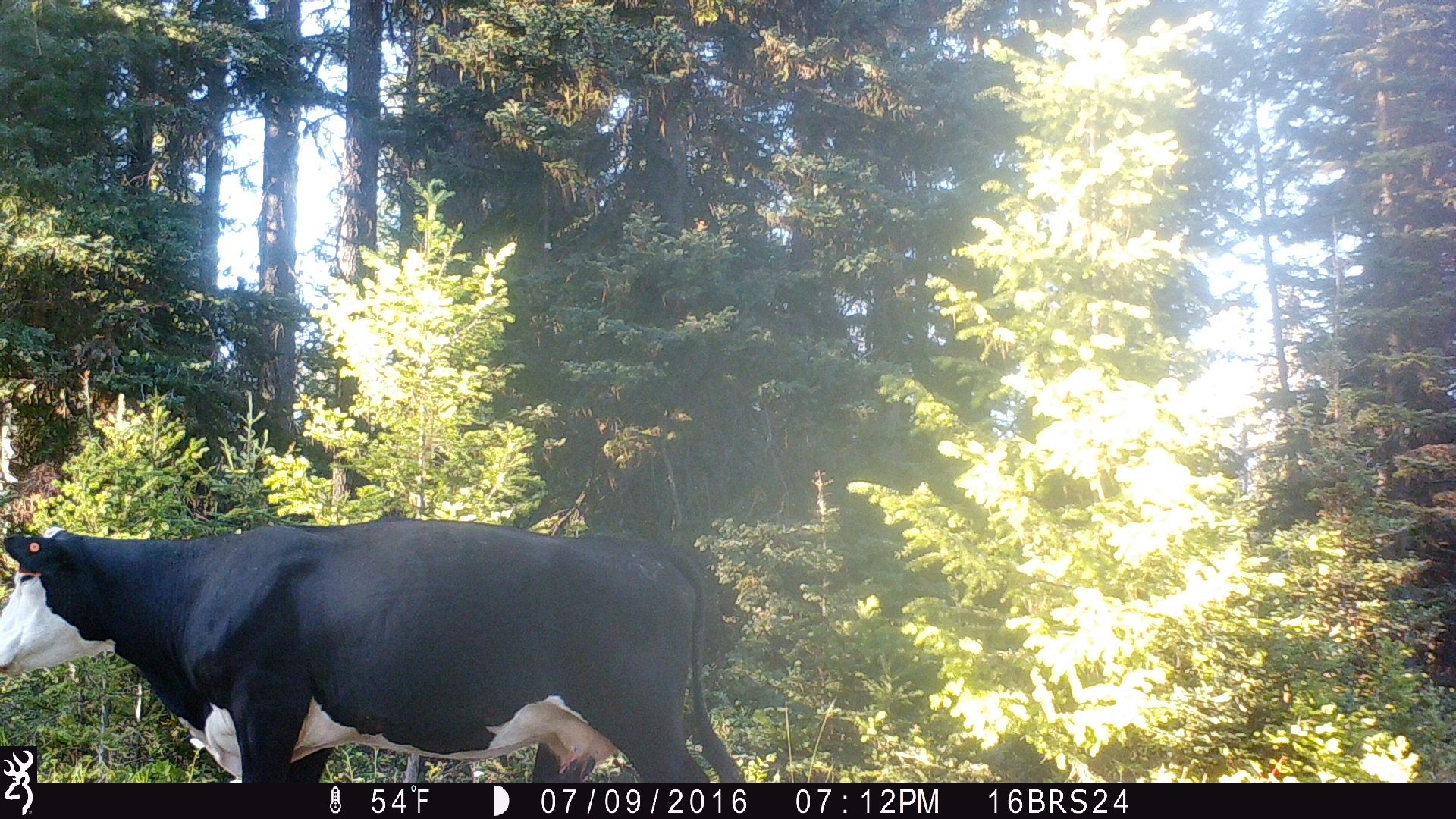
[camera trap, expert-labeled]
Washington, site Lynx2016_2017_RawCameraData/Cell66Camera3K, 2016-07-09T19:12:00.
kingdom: Animalia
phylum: Chordata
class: Mammalia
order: Artiodactyla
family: Bovidae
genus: Bos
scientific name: Bos taurus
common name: domestic cattle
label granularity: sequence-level